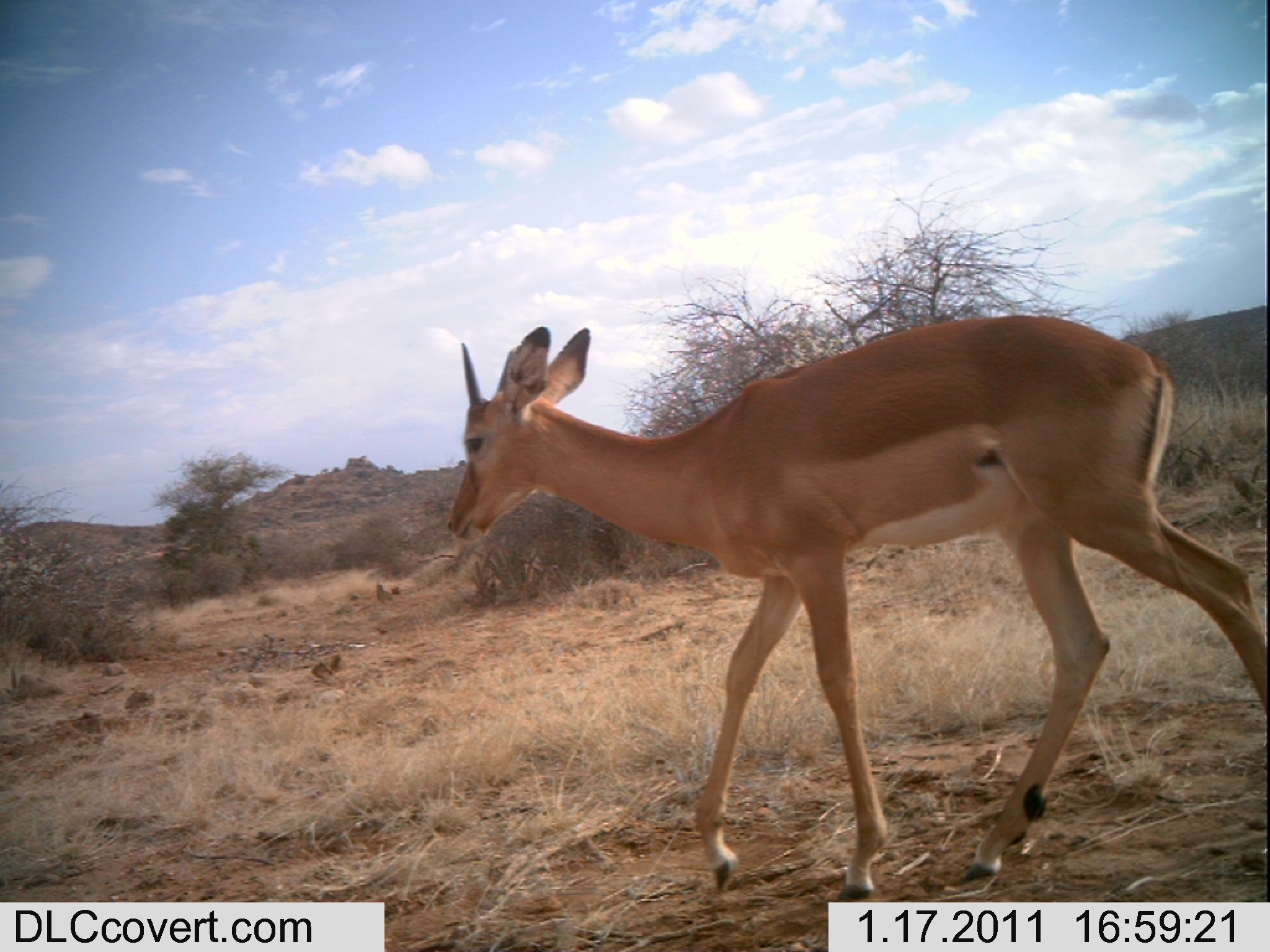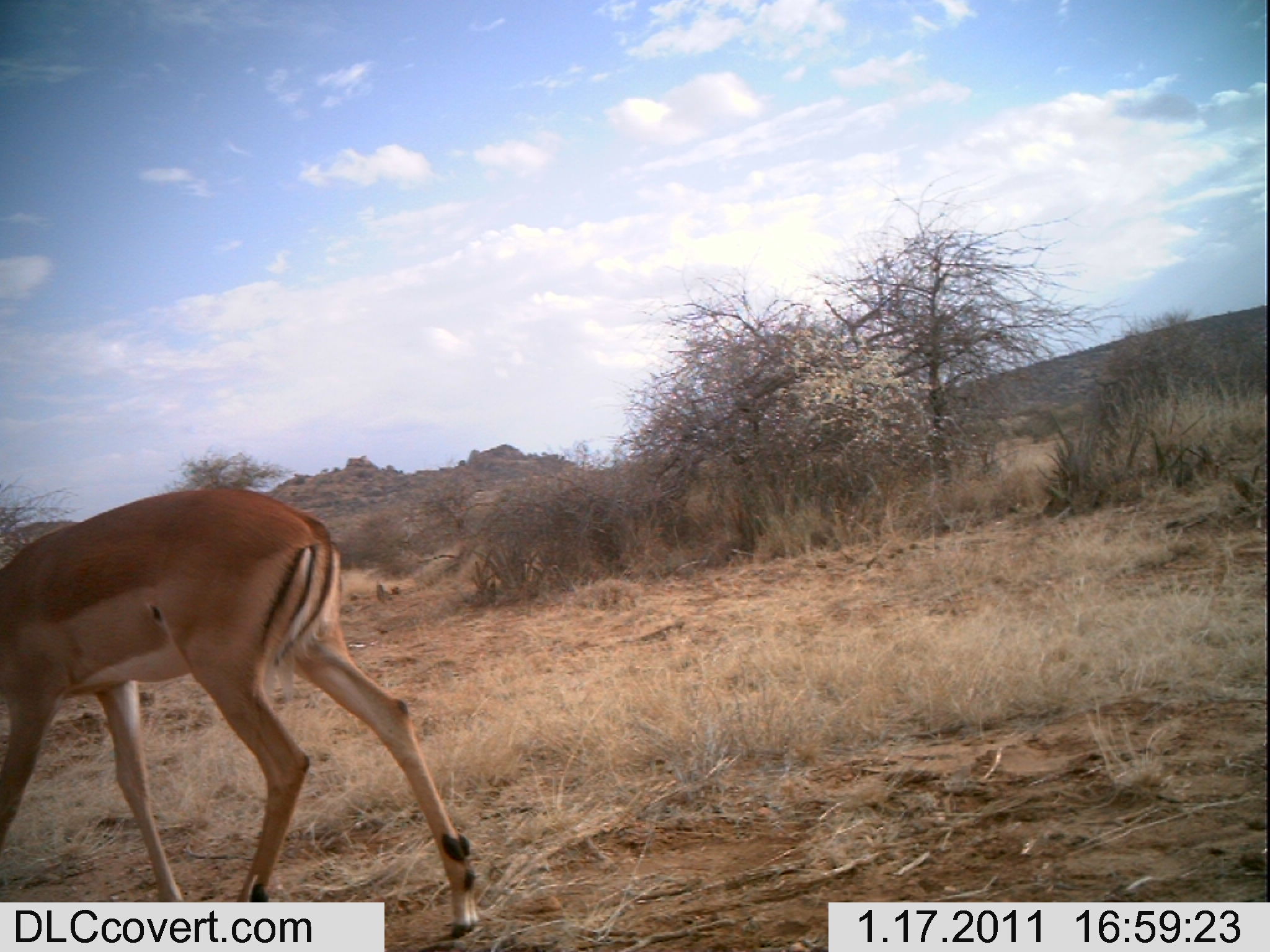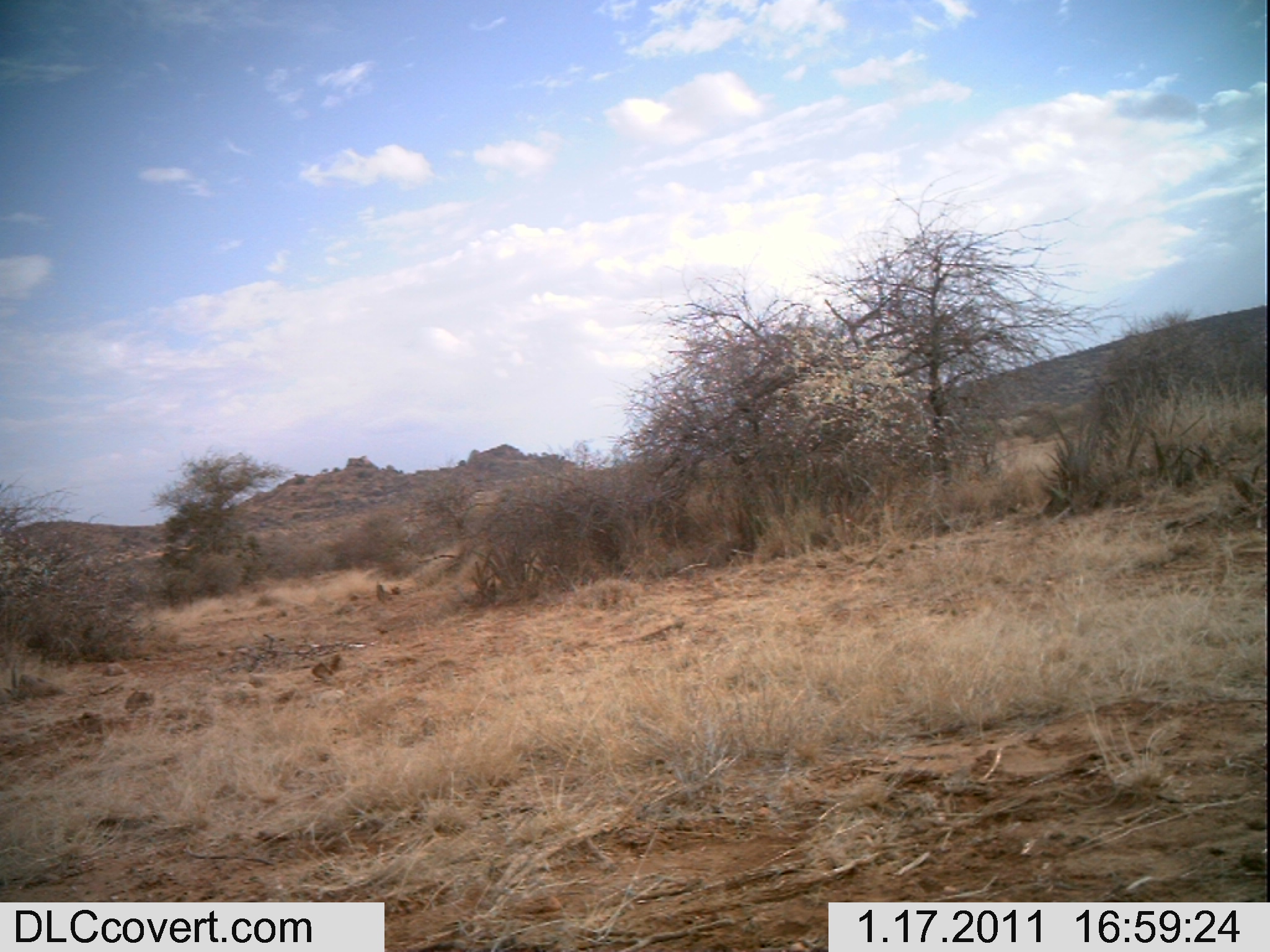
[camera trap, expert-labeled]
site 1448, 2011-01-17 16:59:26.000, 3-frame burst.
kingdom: Animalia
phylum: Chordata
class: Mammalia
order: Artiodactyla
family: Bovidae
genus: Aepyceros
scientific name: Aepyceros melampus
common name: impala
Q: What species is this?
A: Aepyceros melampus (impala).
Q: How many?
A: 1.